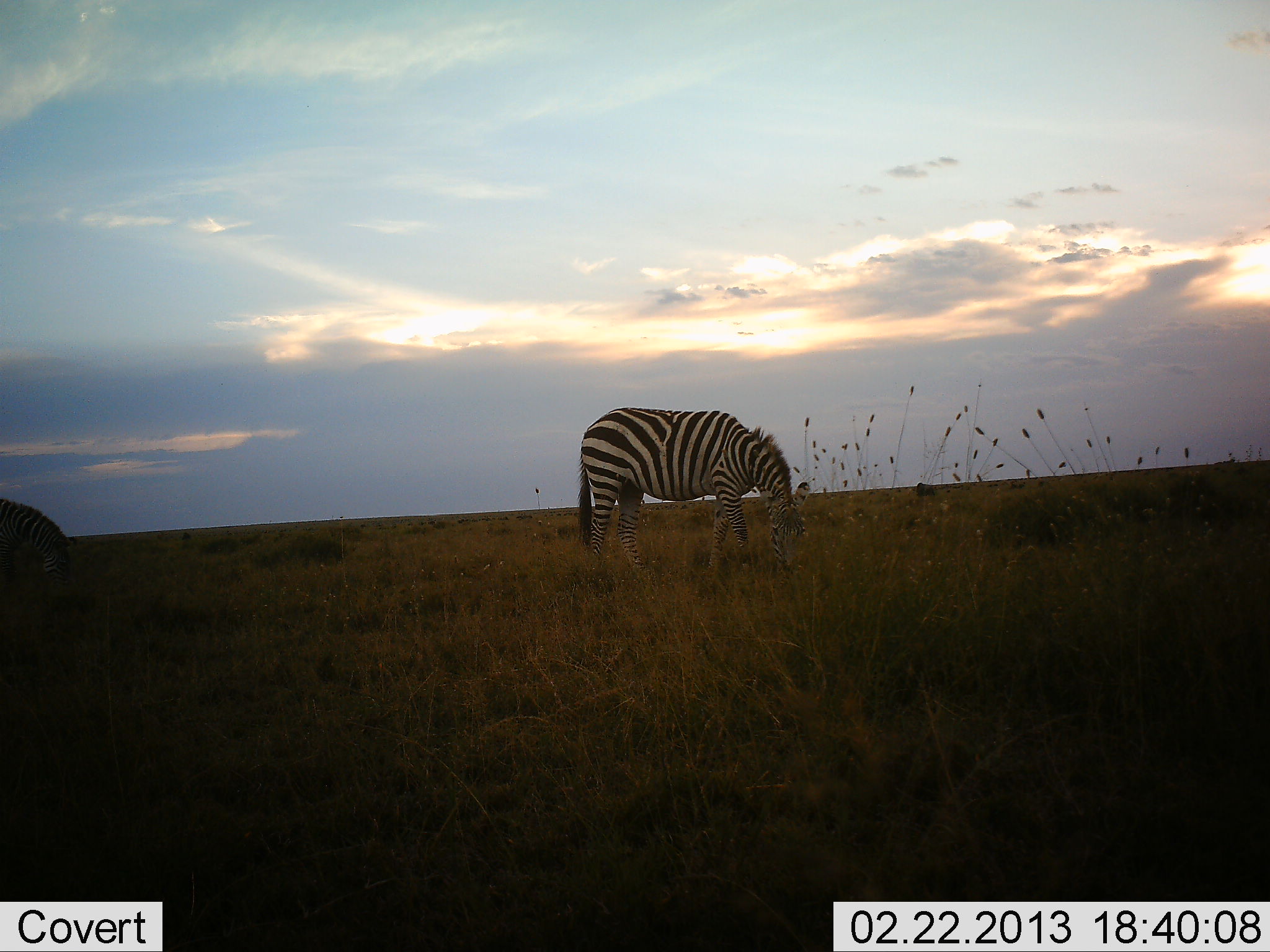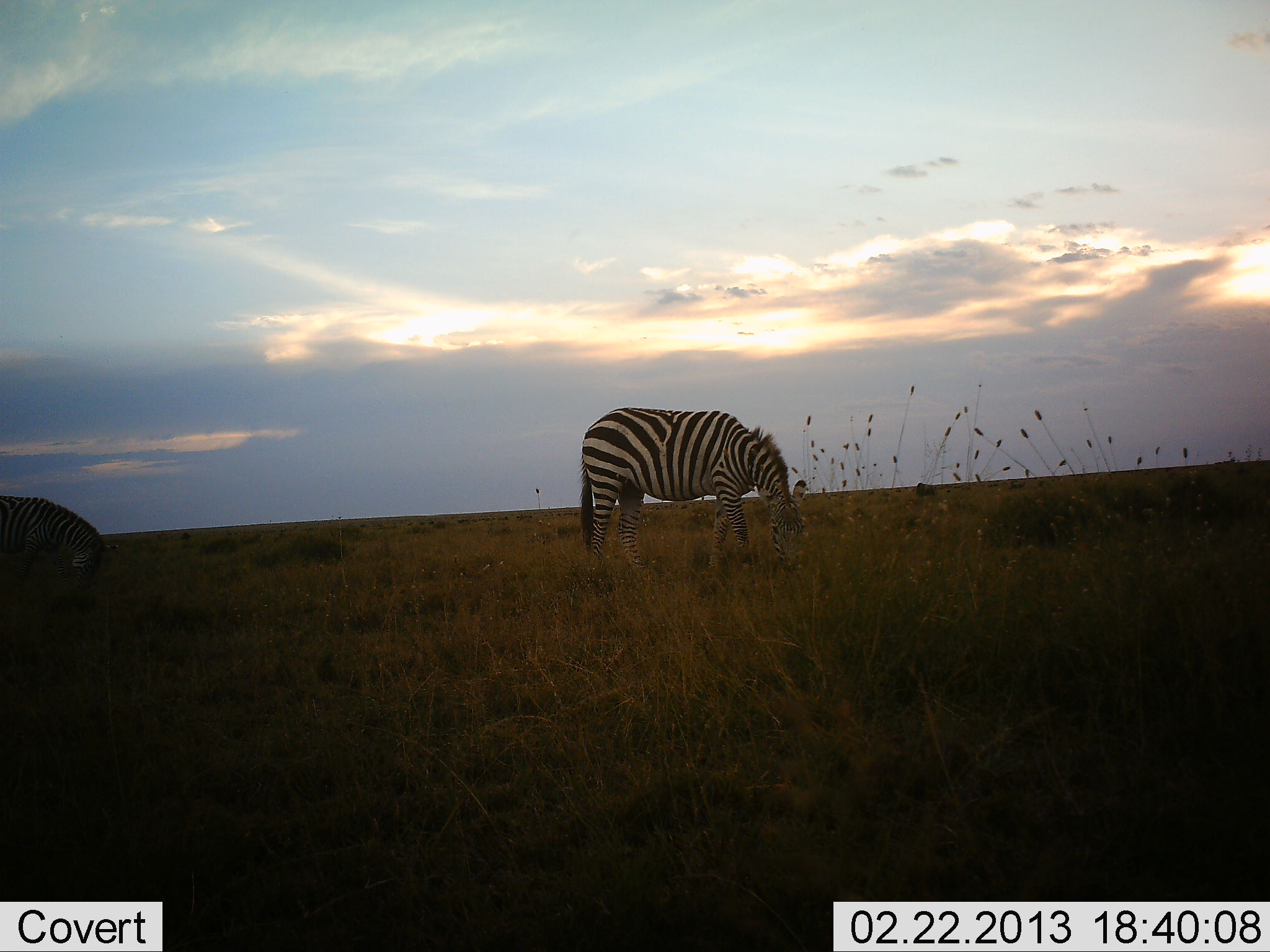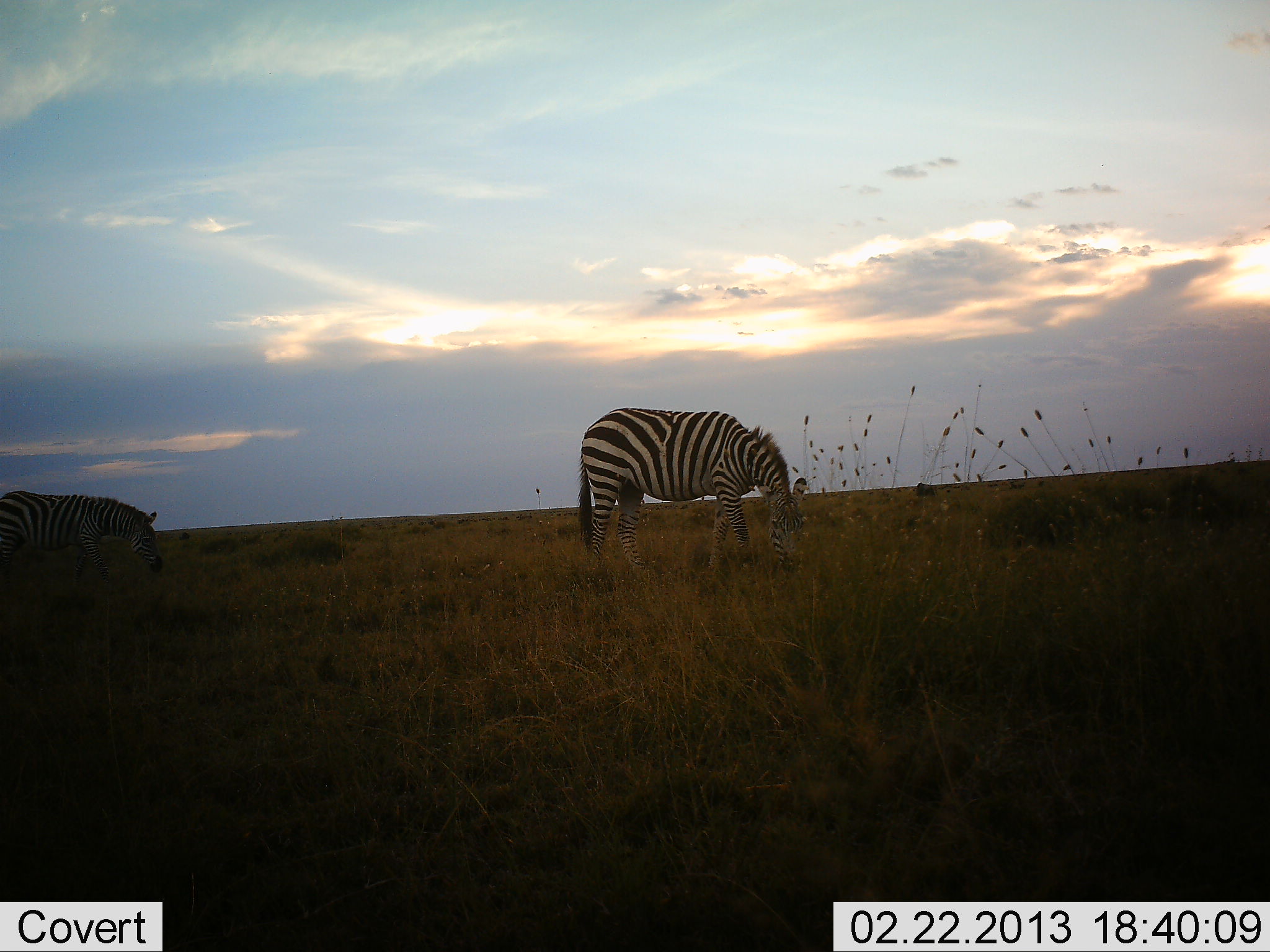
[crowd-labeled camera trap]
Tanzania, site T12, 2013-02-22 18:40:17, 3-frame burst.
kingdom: Animalia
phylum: Chordata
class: Mammalia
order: Perissodactyla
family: Equidae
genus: Equus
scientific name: Equus quagga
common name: plains zebra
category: zebra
Zebra (plains zebra) (Equus quagga), count 2. Behavior (volunteer vote fractions): standing 24%, resting 0%, moving 18%, interacting 0%. Young present (vote fraction): 0%. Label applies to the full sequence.